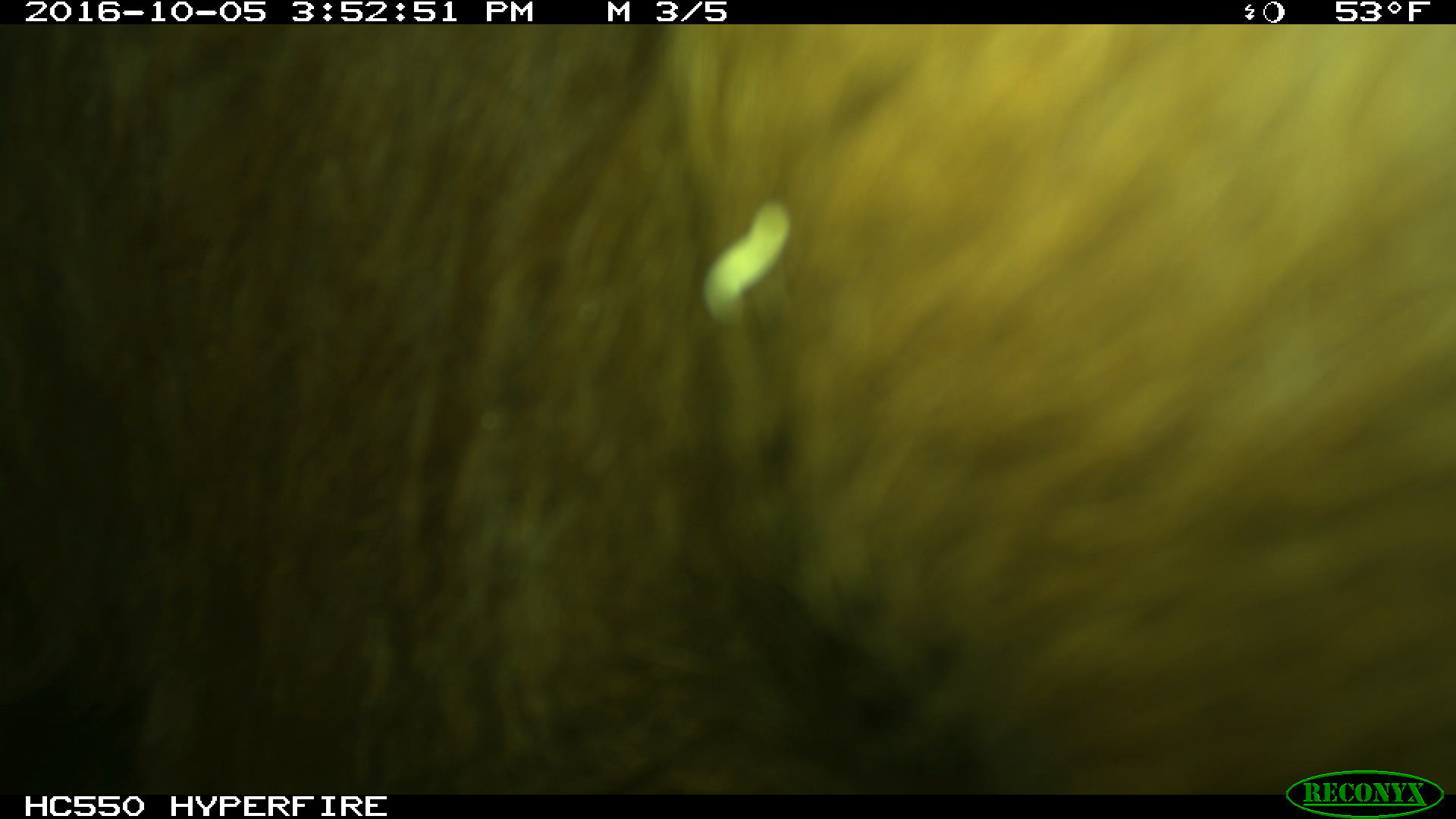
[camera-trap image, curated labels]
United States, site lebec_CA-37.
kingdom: Animalia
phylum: Chordata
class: Mammalia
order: Artiodactyla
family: Bovidae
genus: Bos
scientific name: Bos taurus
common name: domestic cow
Bos taurus (domestic cow).